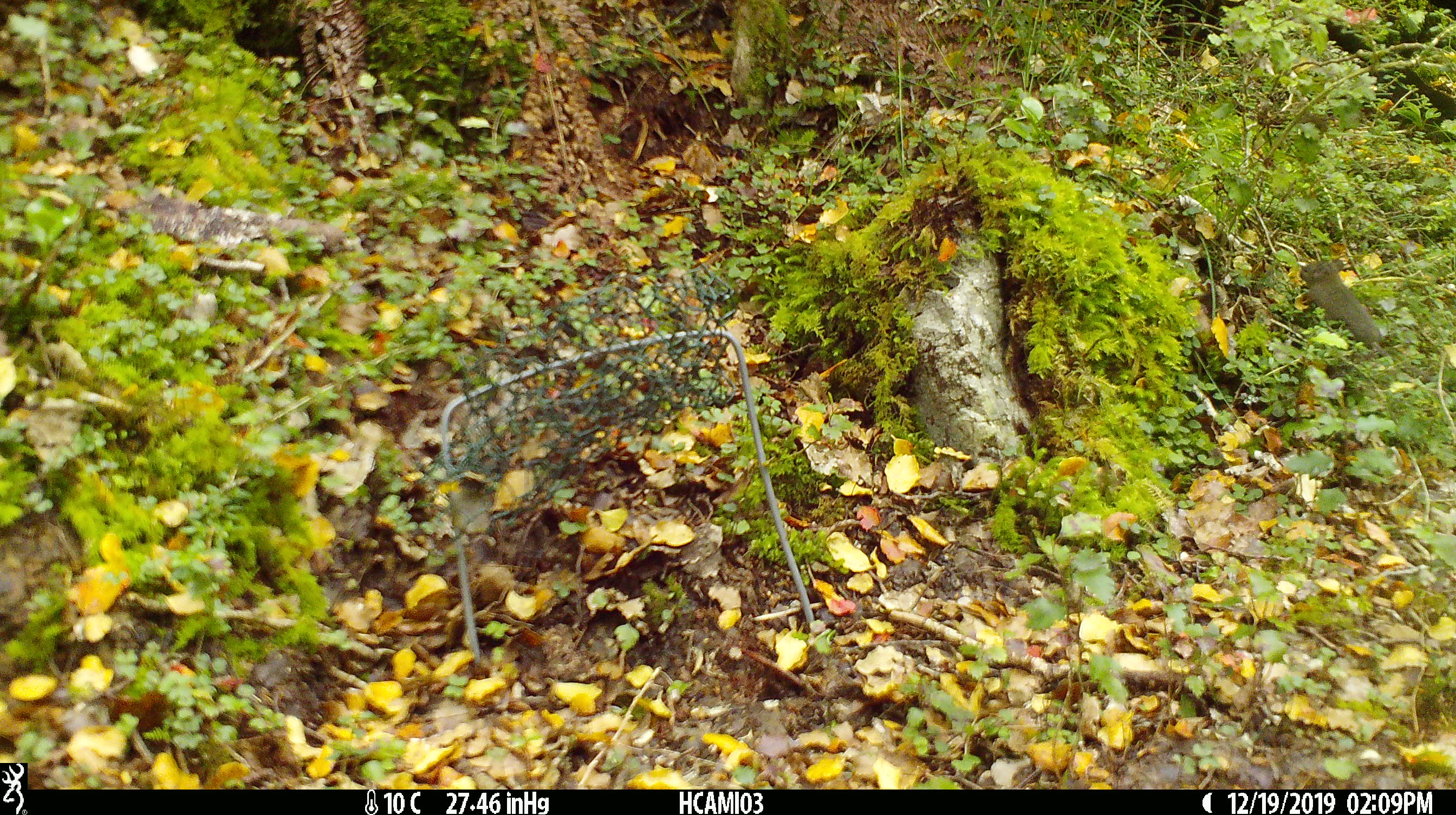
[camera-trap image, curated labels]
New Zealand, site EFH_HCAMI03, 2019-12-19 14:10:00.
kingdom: Animalia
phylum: Chordata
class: Mammalia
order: Rodentia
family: Muridae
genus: Mus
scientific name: Mus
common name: mouse